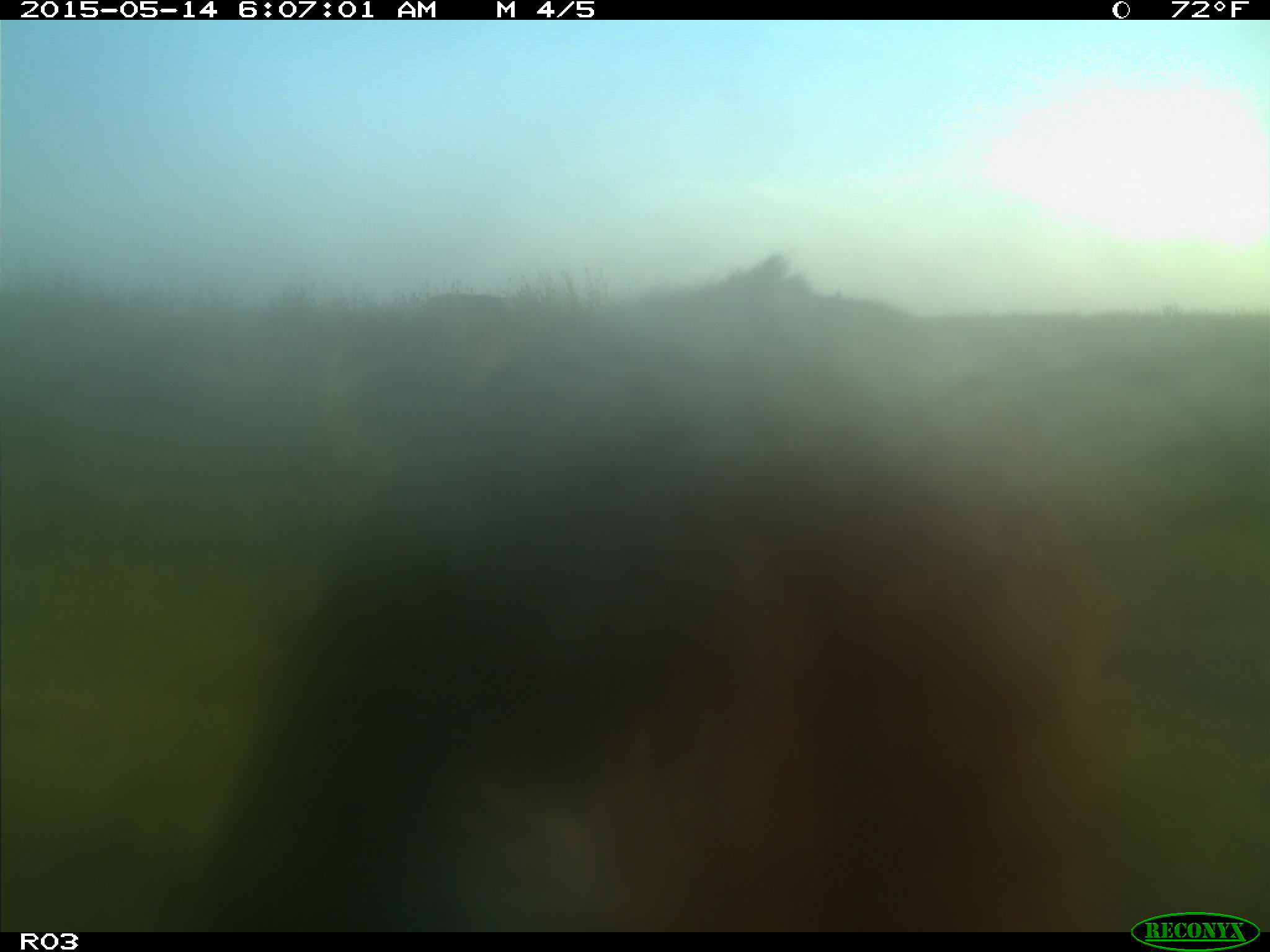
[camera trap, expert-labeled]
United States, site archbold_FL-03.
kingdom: Animalia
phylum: Chordata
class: Mammalia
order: Artiodactyla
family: Bovidae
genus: Bos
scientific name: Bos taurus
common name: domestic cow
Bos taurus (domestic cow).